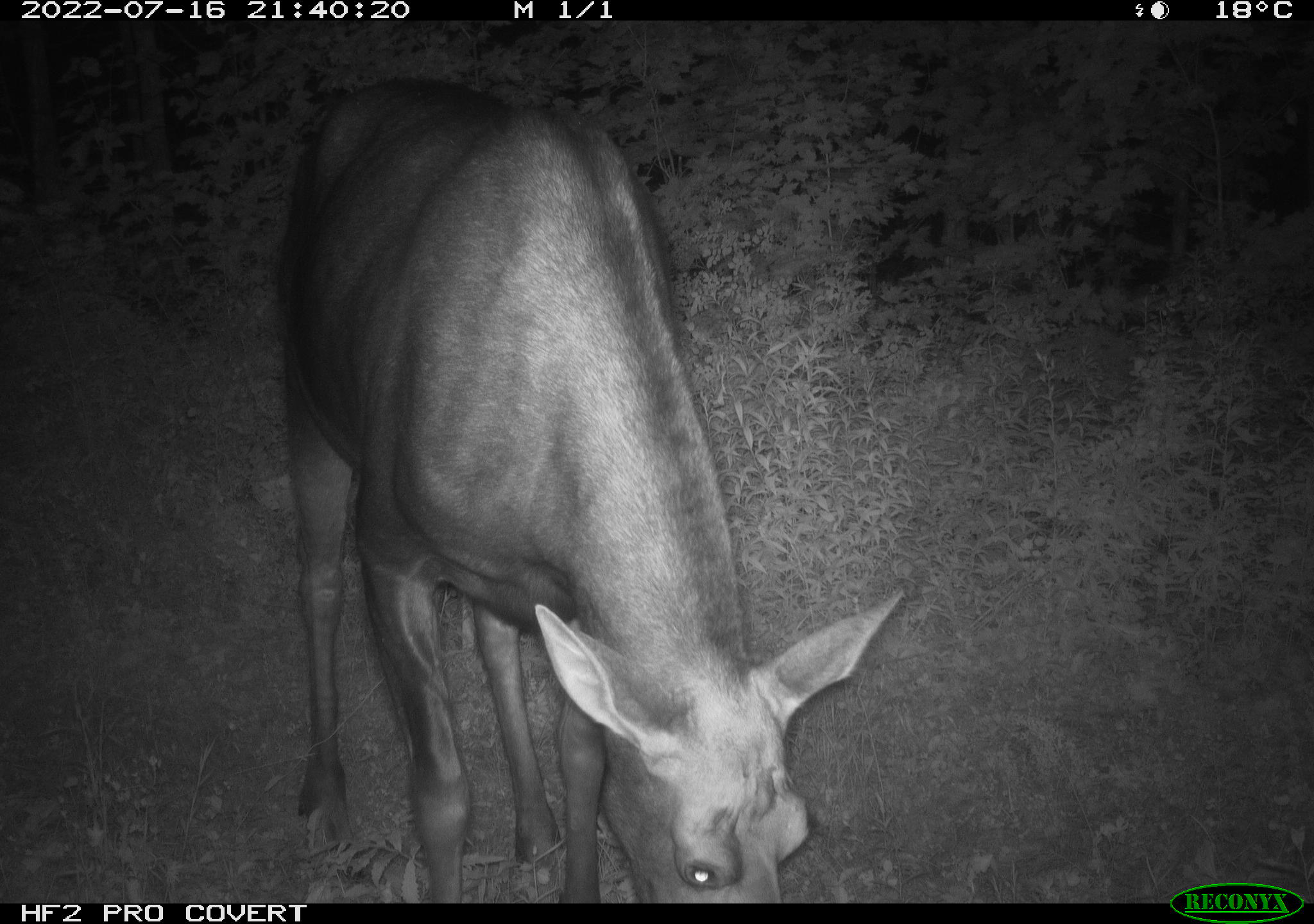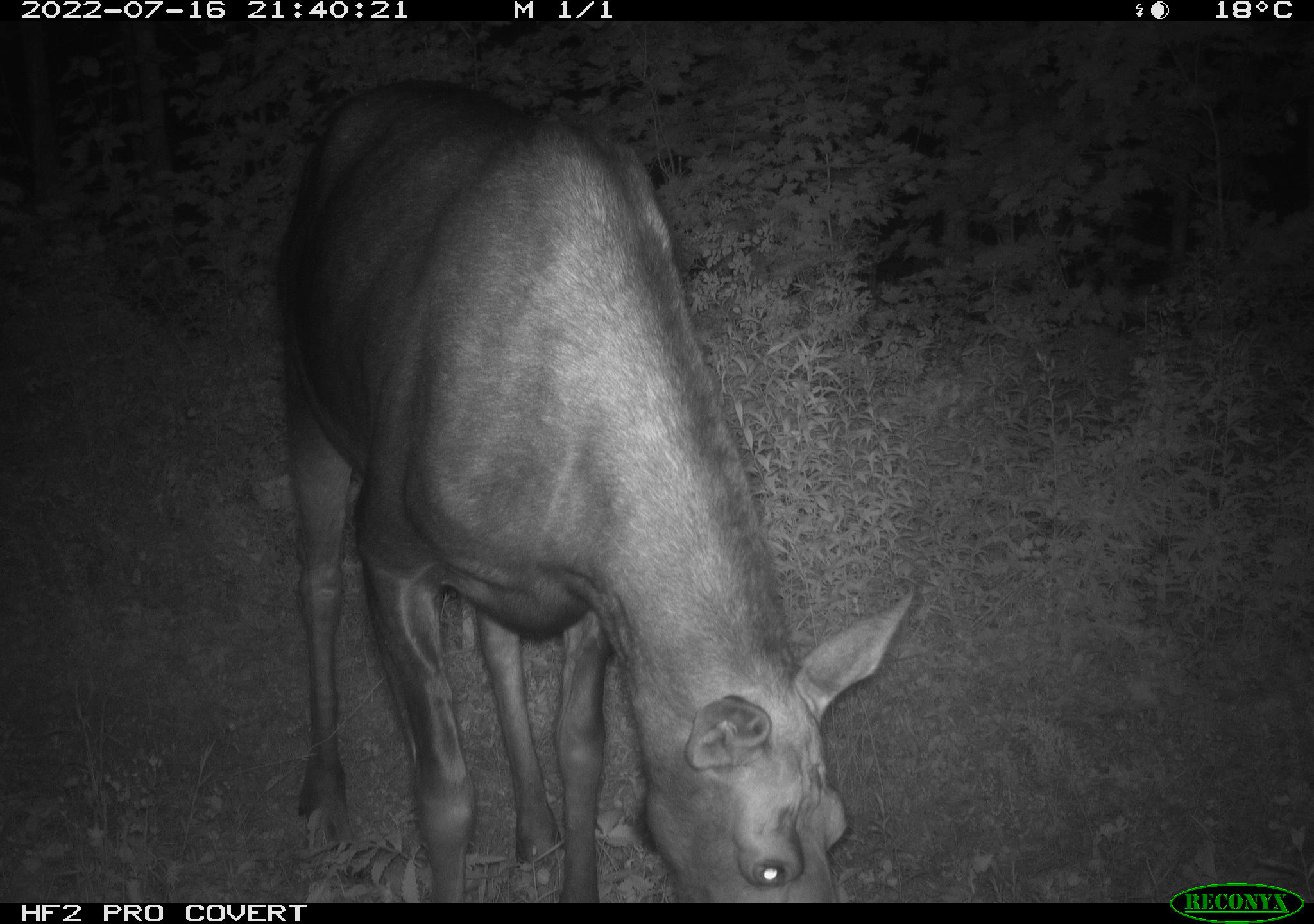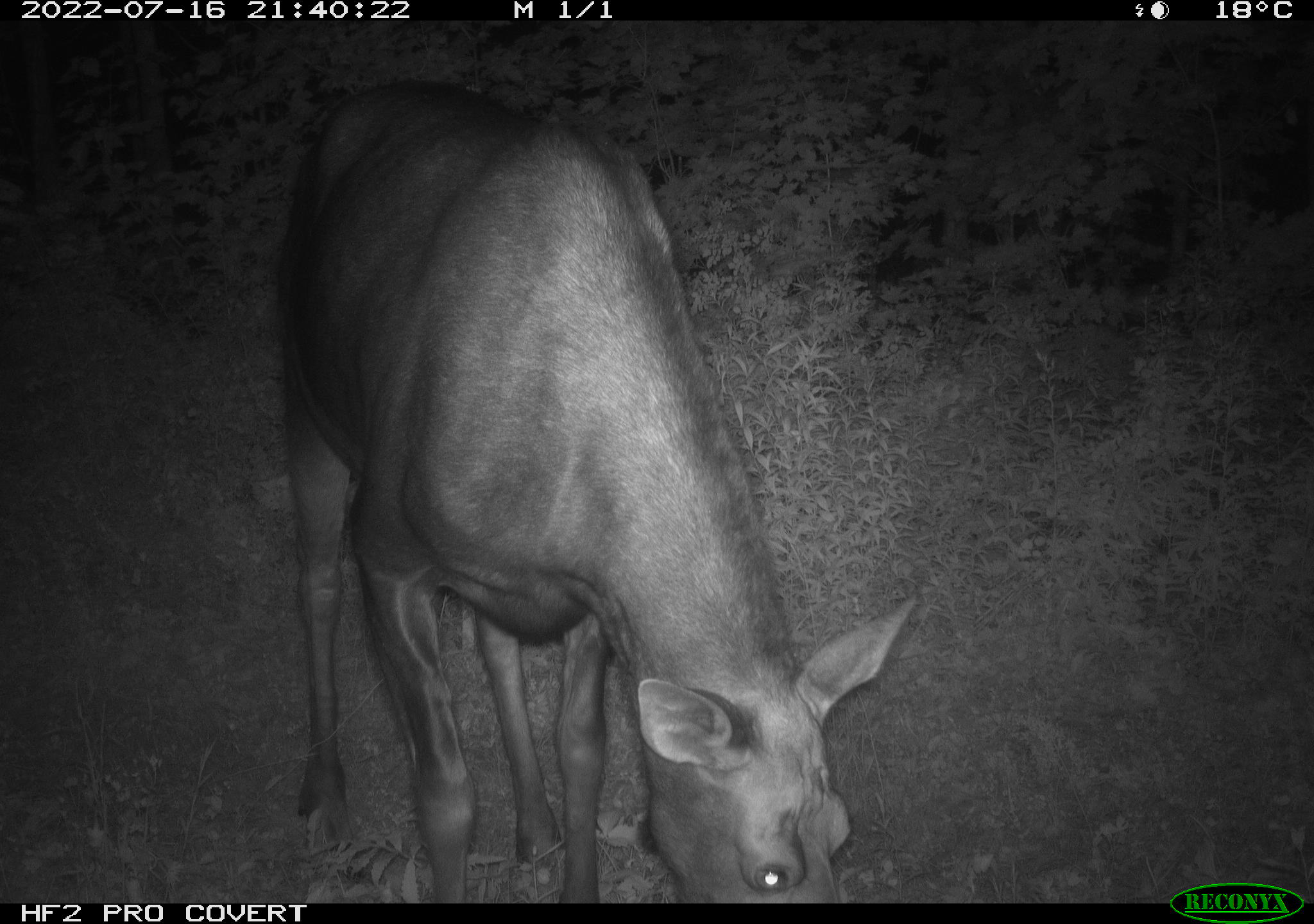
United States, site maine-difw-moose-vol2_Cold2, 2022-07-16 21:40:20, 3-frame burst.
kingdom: Animalia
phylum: Chordata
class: Mammalia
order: Artiodactyla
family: Cervidae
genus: Alces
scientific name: Alces alces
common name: moose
Moose (Alces alces).